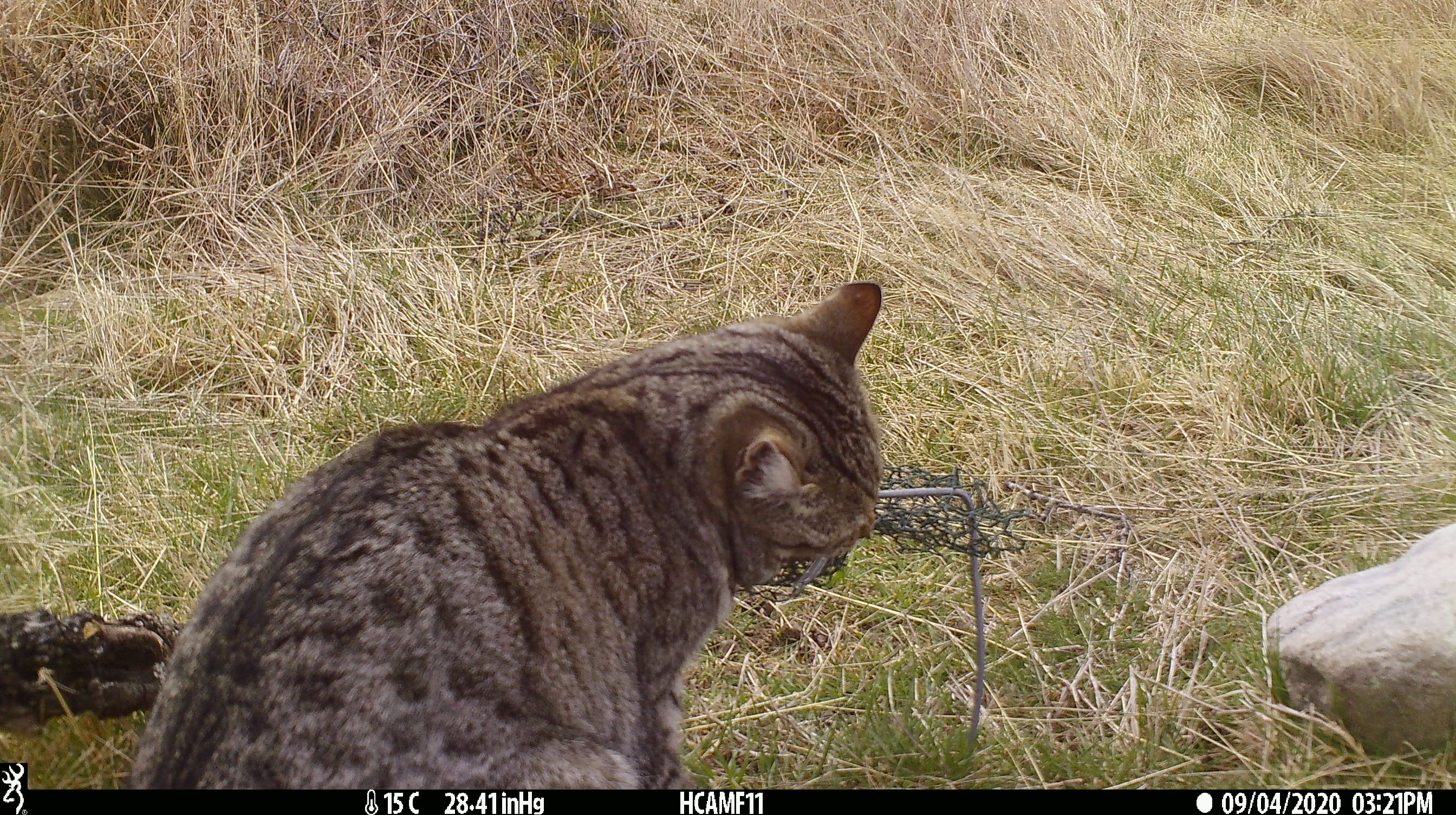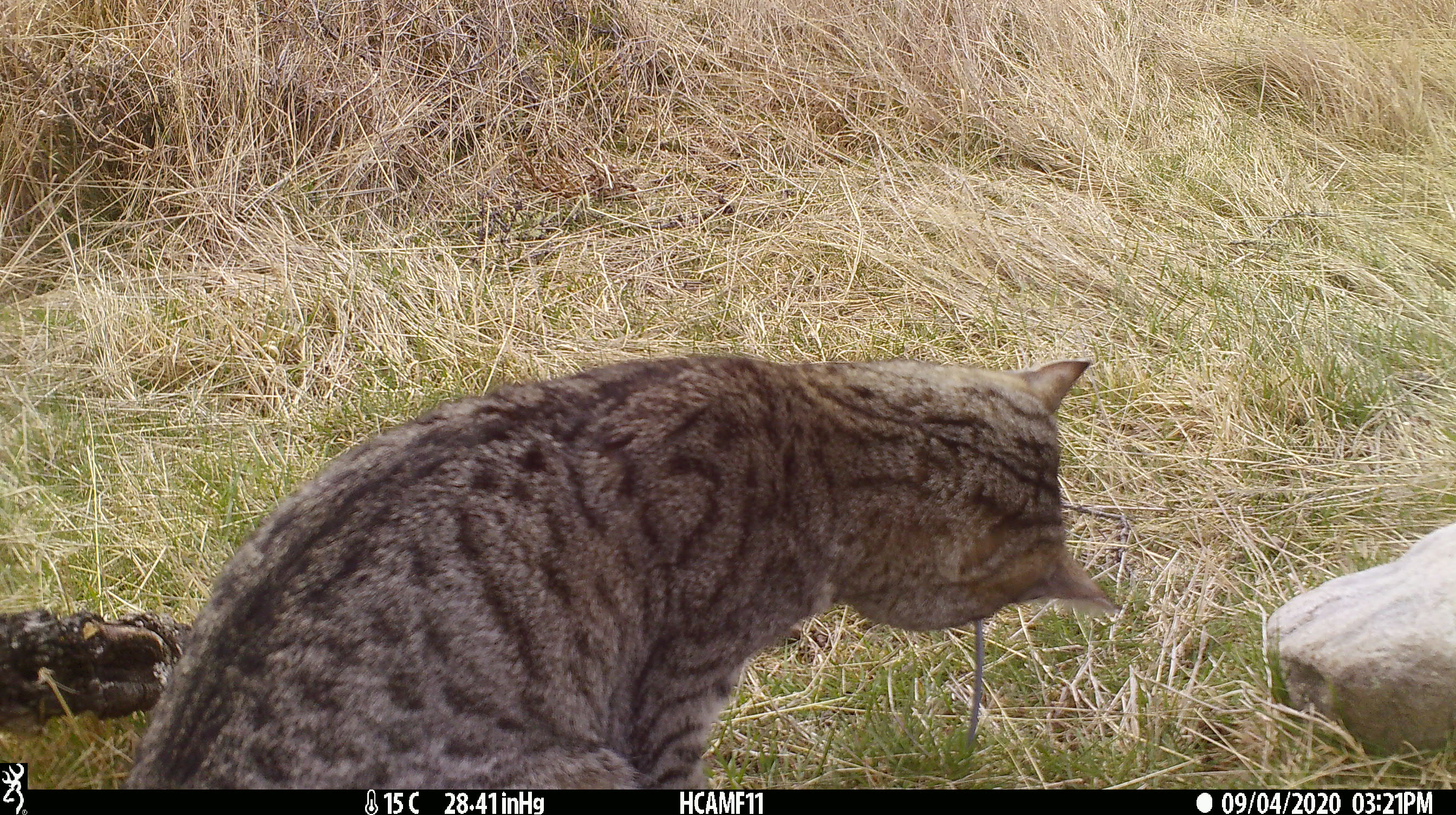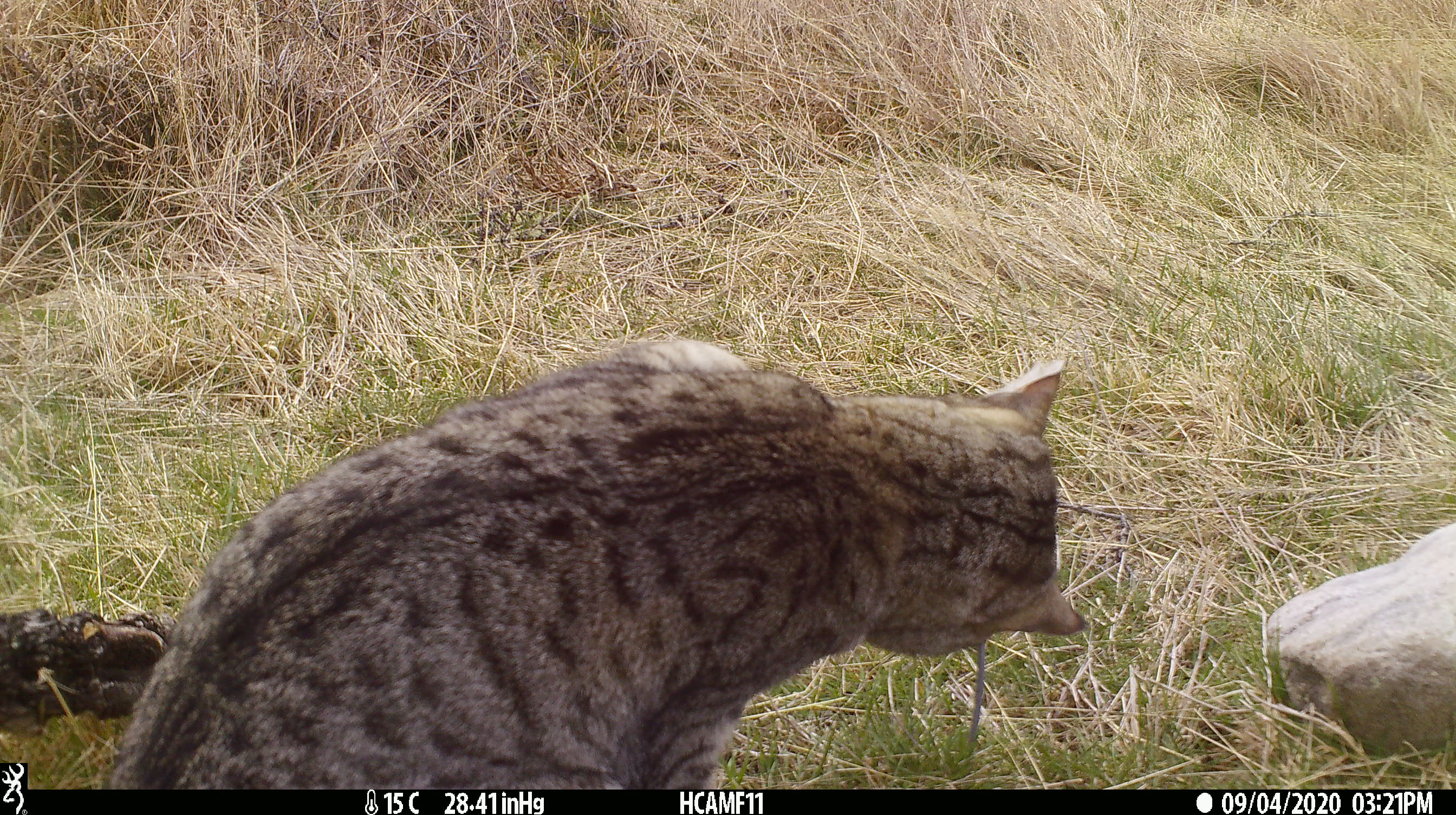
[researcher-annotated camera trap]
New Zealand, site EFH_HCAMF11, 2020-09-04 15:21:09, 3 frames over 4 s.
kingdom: Animalia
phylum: Chordata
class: Mammalia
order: Carnivora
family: Felidae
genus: Felis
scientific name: Felis catus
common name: domestic cat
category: cat